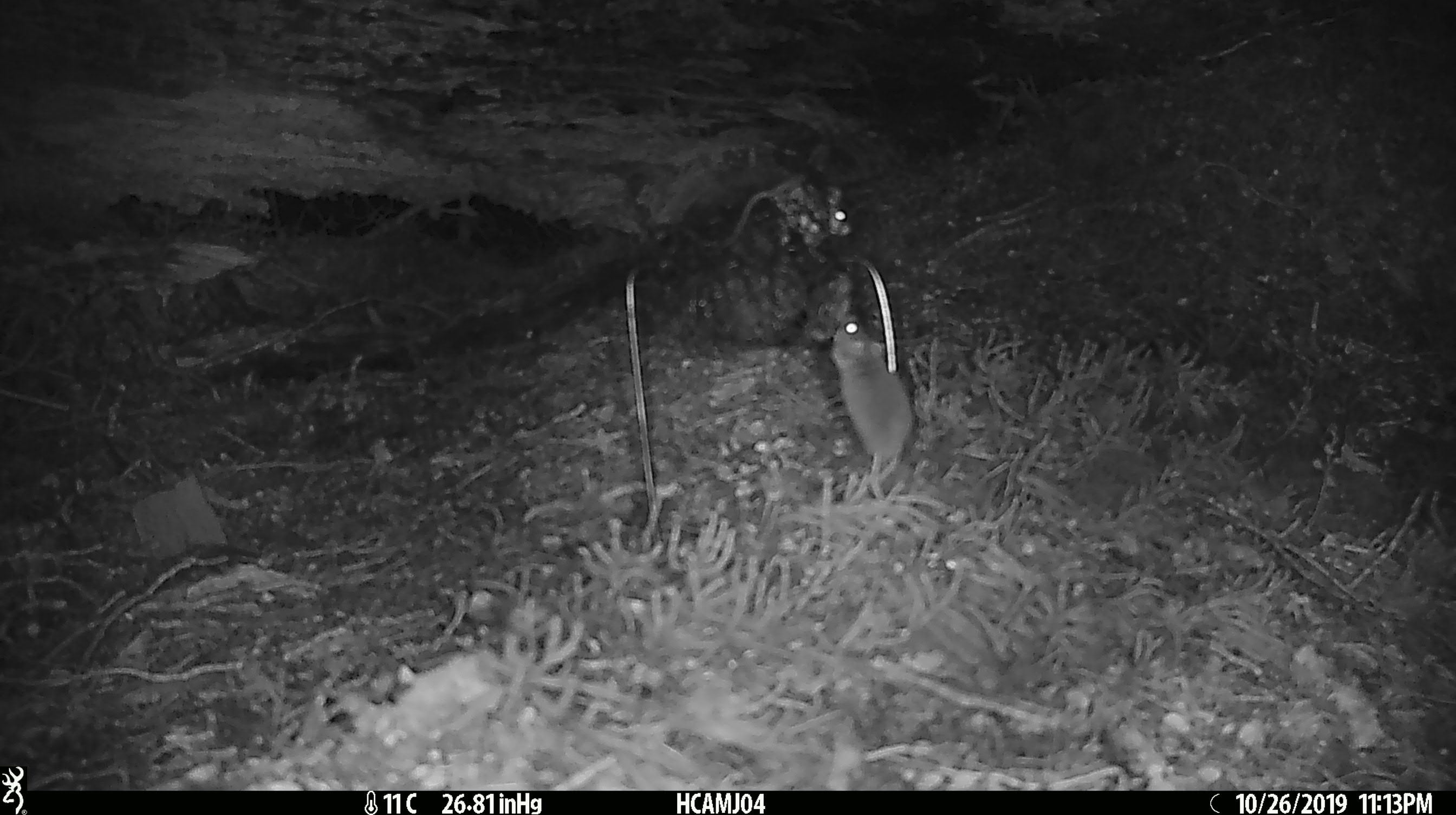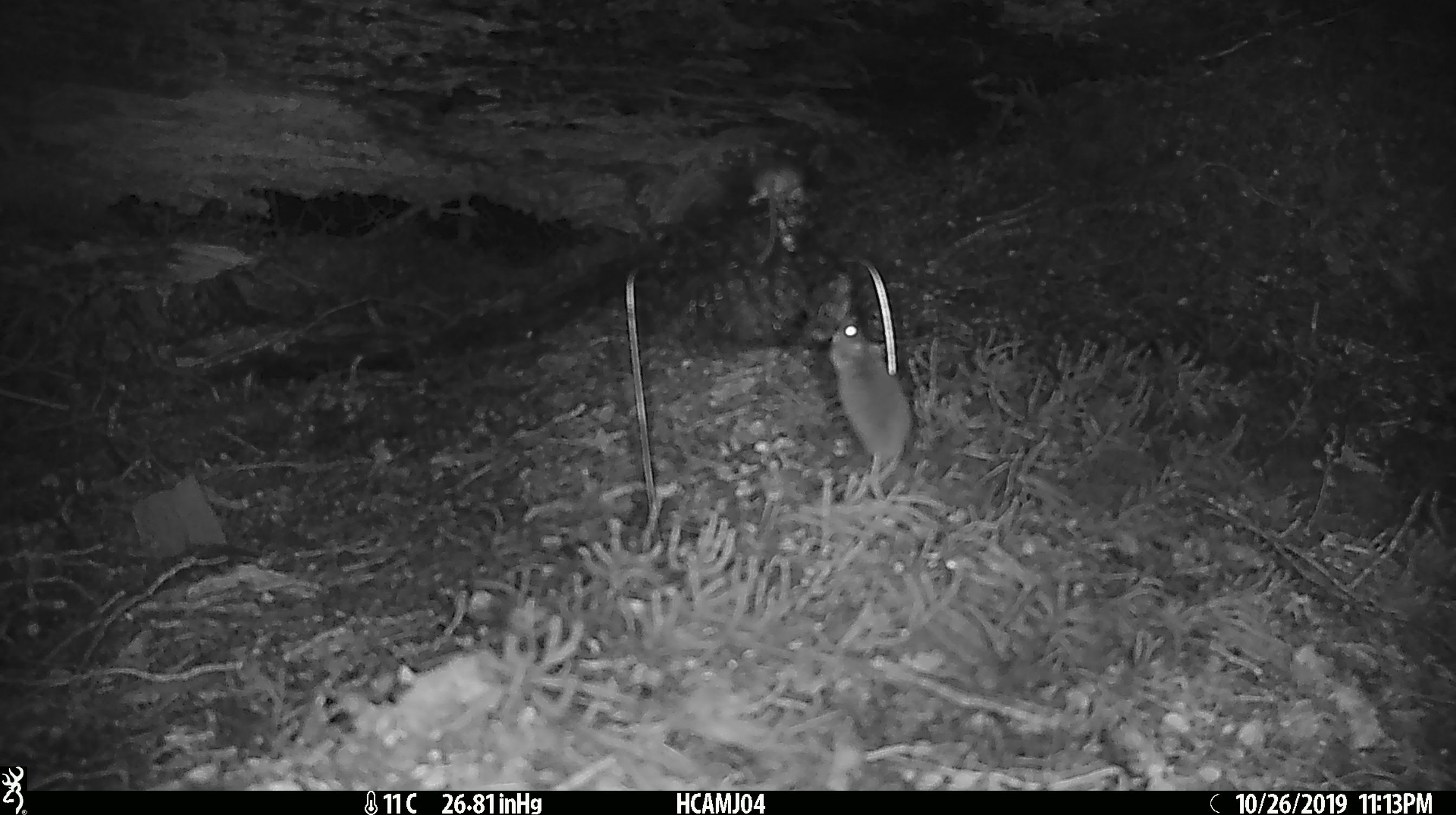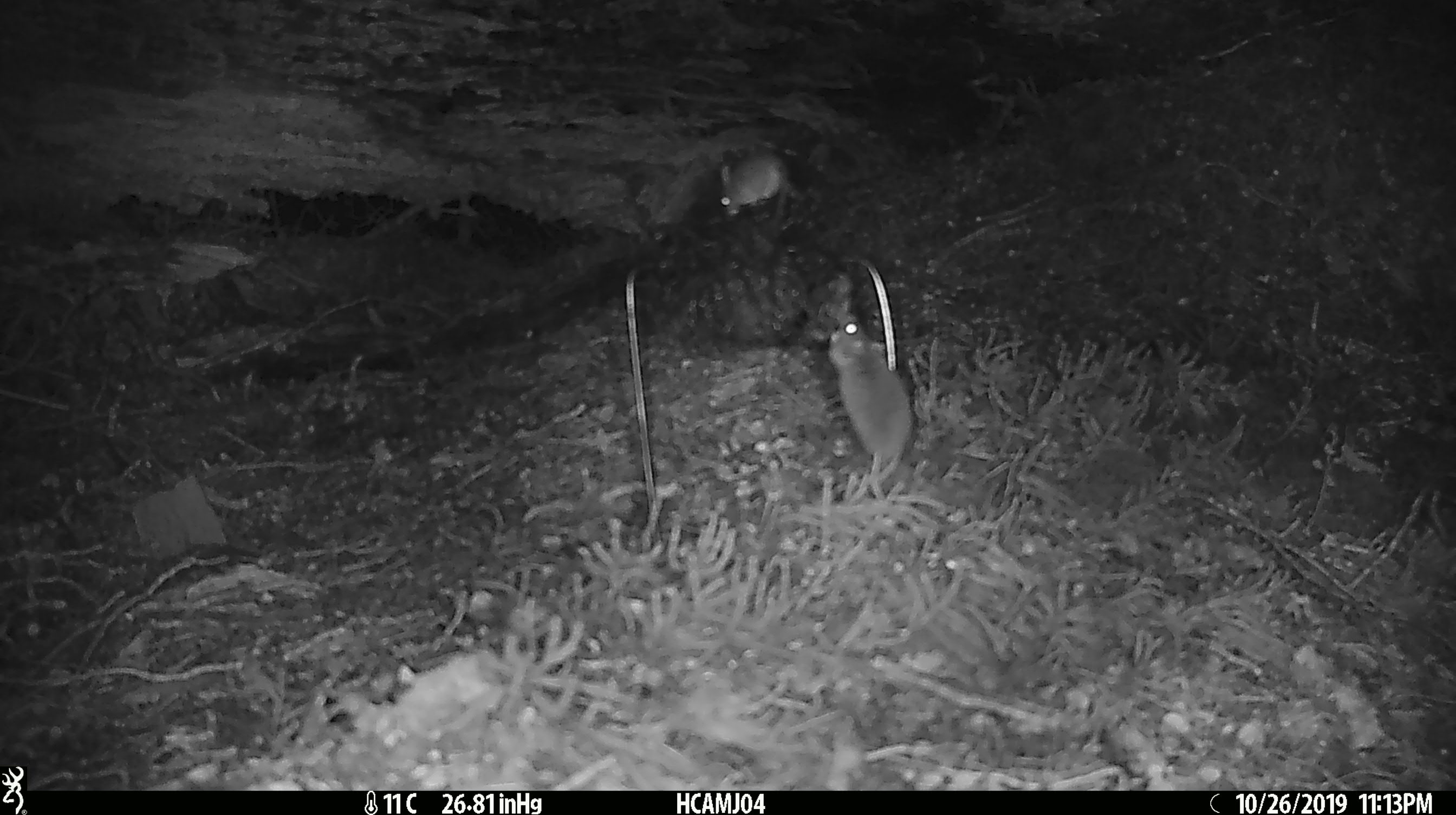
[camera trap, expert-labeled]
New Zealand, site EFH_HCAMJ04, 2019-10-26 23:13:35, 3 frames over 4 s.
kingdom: Animalia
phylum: Chordata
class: Mammalia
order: Rodentia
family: Muridae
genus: Mus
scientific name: Mus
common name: mouse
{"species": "mouse (Mus)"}